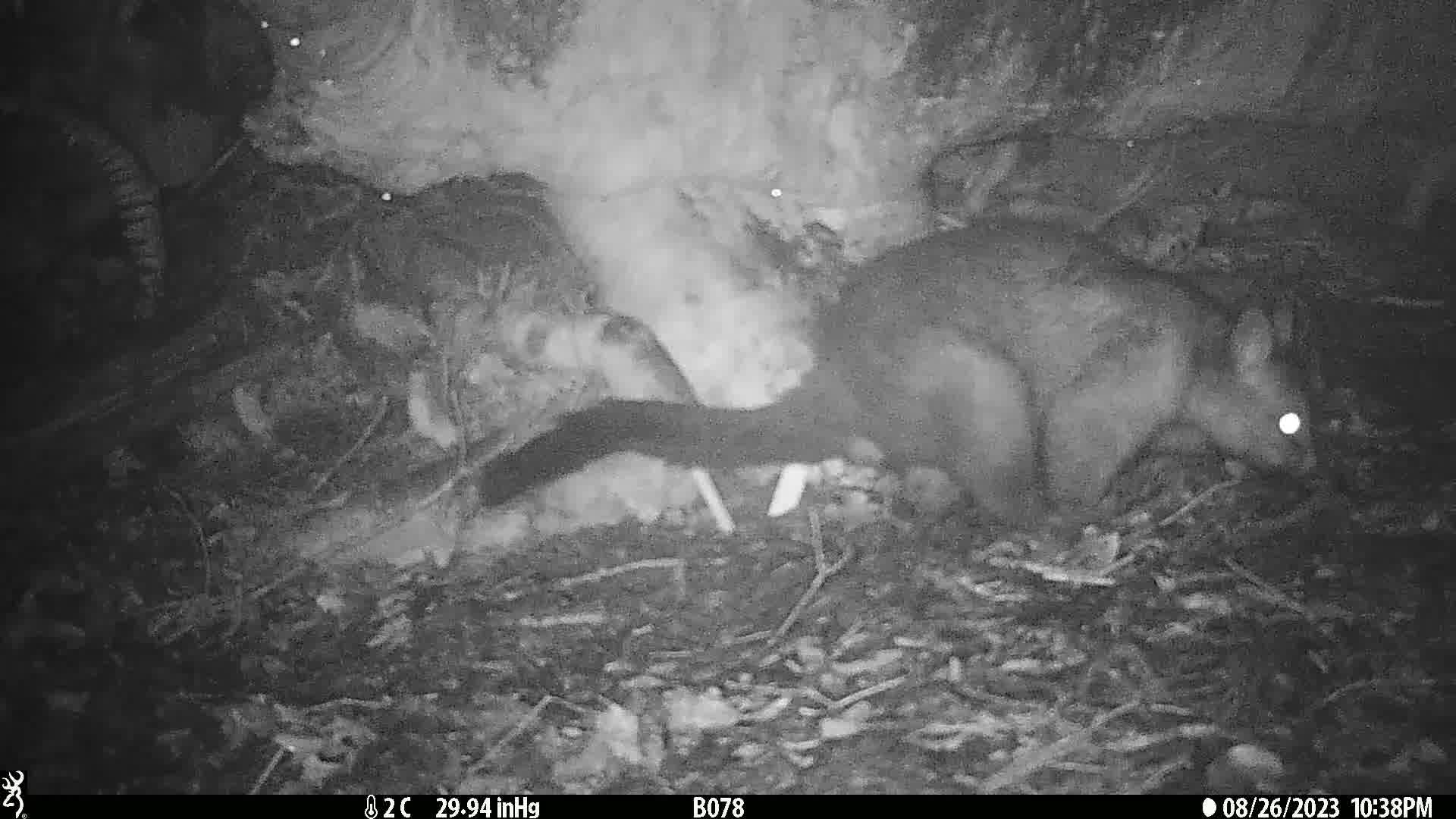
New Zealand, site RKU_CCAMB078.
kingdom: Animalia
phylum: Chordata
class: Mammalia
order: Diprotodontia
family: Phalangeridae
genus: Trichosurus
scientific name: Trichosurus vulpecula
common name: common brushtail possum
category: possum